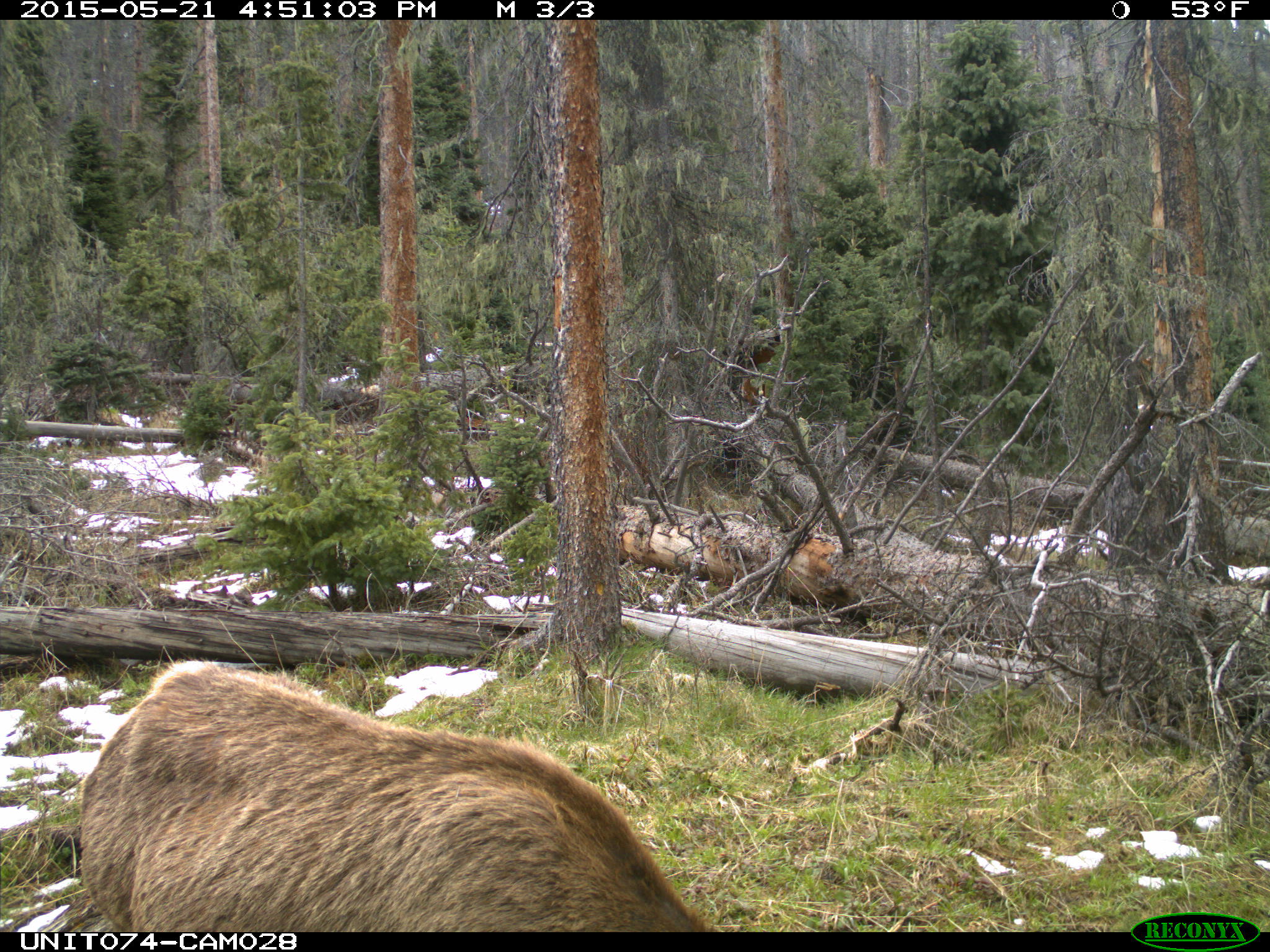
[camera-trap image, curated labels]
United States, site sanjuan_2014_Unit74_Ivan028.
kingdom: Animalia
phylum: Chordata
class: Mammalia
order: Artiodactyla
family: Cervidae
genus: Cervus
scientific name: Cervus elaphus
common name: red deer